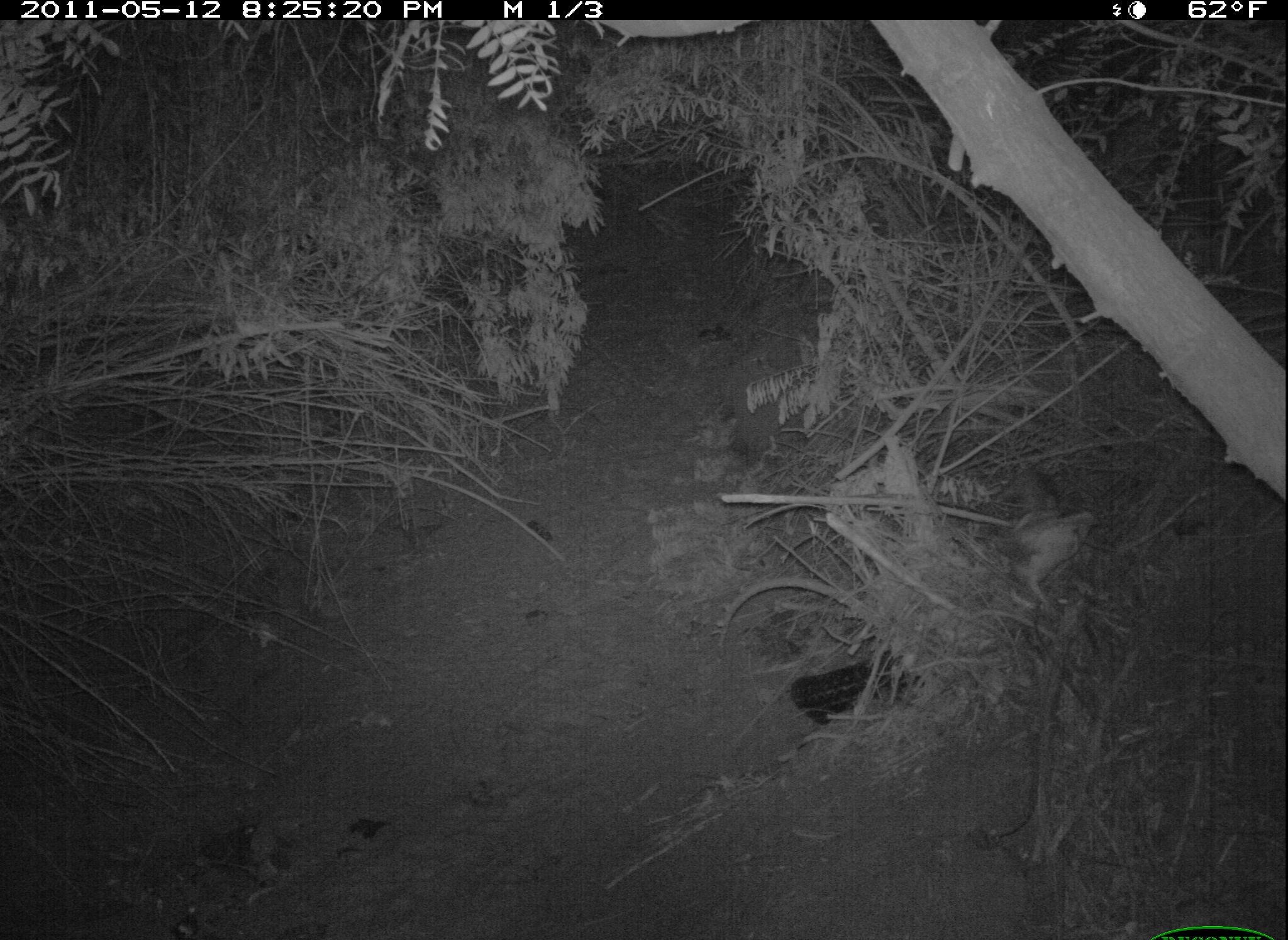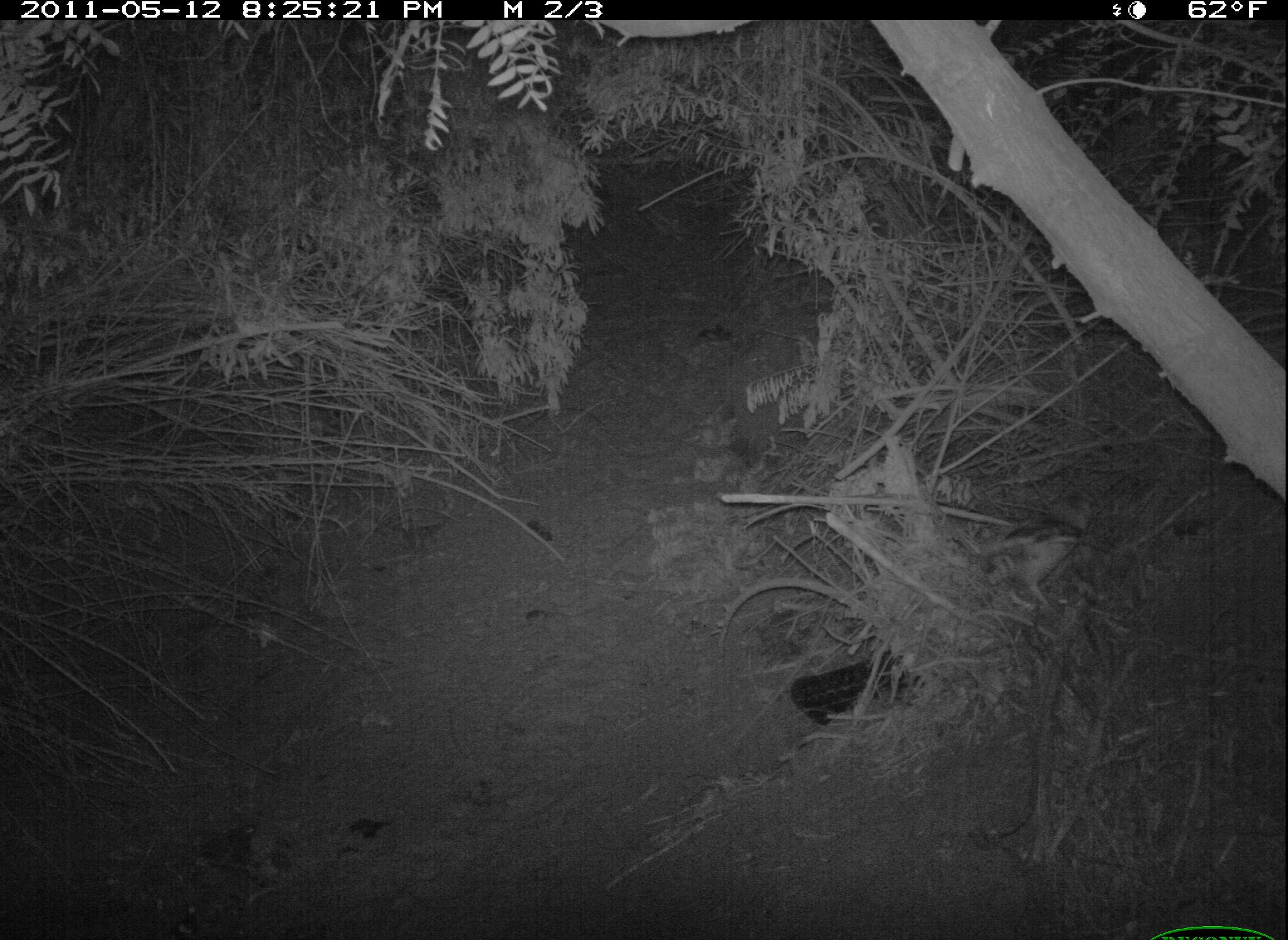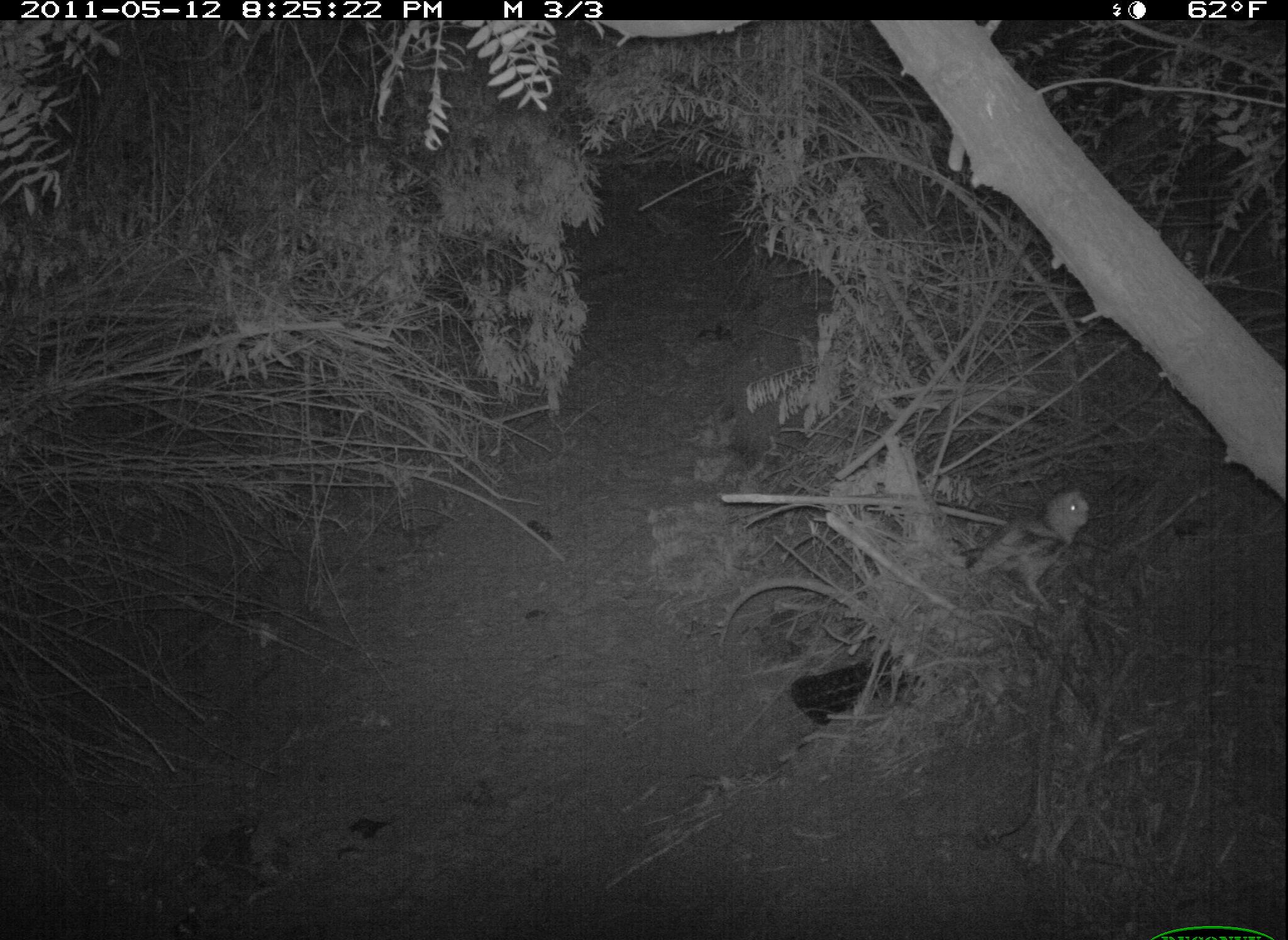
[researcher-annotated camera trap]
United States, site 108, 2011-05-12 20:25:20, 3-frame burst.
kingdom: Animalia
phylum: Chordata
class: Aves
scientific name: Aves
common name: bird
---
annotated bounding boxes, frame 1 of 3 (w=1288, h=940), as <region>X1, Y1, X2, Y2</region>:
bird: <region>971, 461, 1110, 631</region>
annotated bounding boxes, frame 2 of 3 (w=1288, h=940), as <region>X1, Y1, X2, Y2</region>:
bird: <region>979, 484, 1106, 613</region>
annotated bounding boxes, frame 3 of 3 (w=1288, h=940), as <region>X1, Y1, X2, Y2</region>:
bird: <region>965, 484, 1094, 615</region>